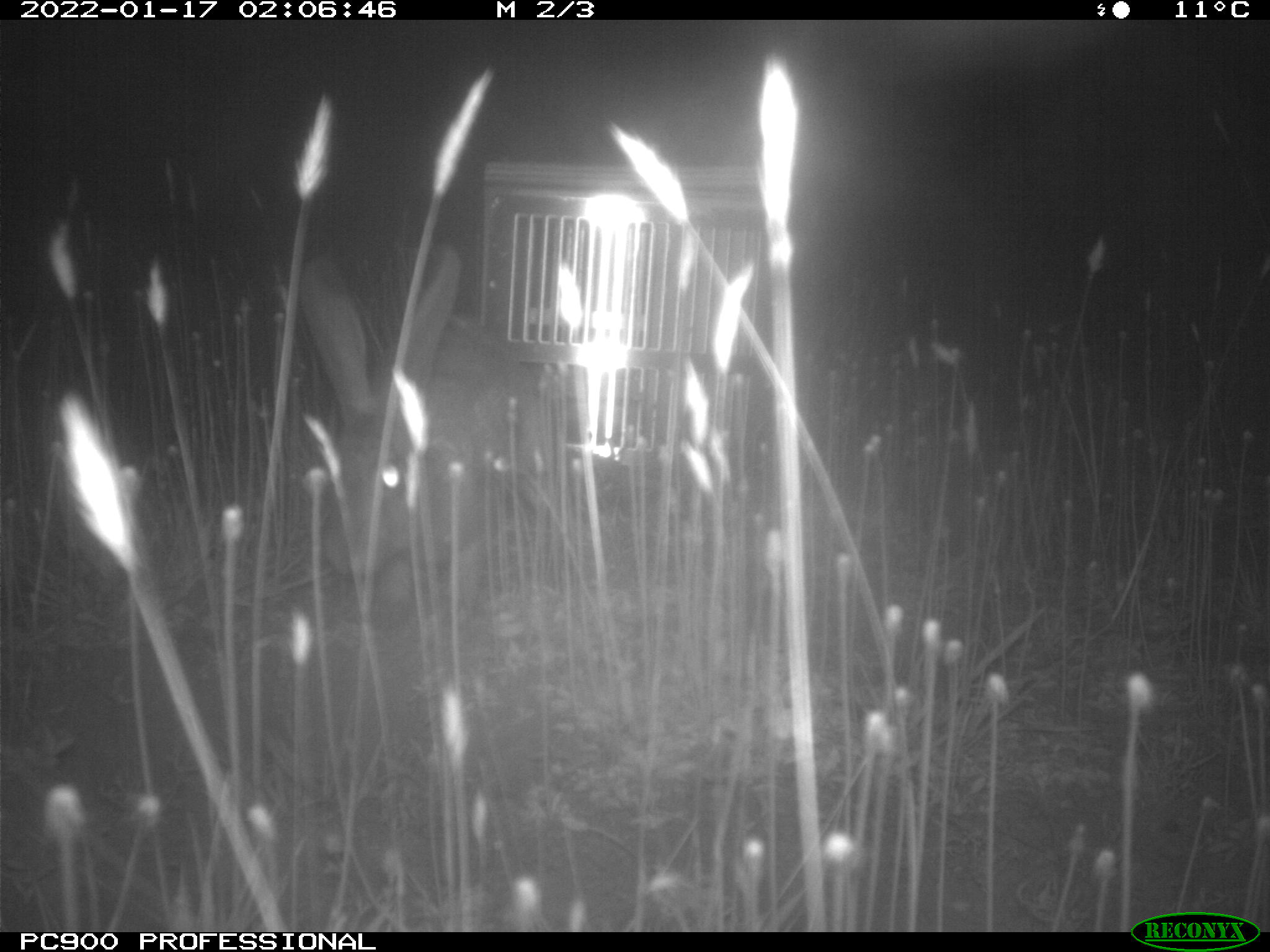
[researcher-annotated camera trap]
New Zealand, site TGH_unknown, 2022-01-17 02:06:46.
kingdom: Animalia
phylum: Chordata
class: Mammalia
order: Lagomorpha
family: Leporidae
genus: Oryctolagus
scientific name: Oryctolagus cuniculus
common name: european rabbit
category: rabbit